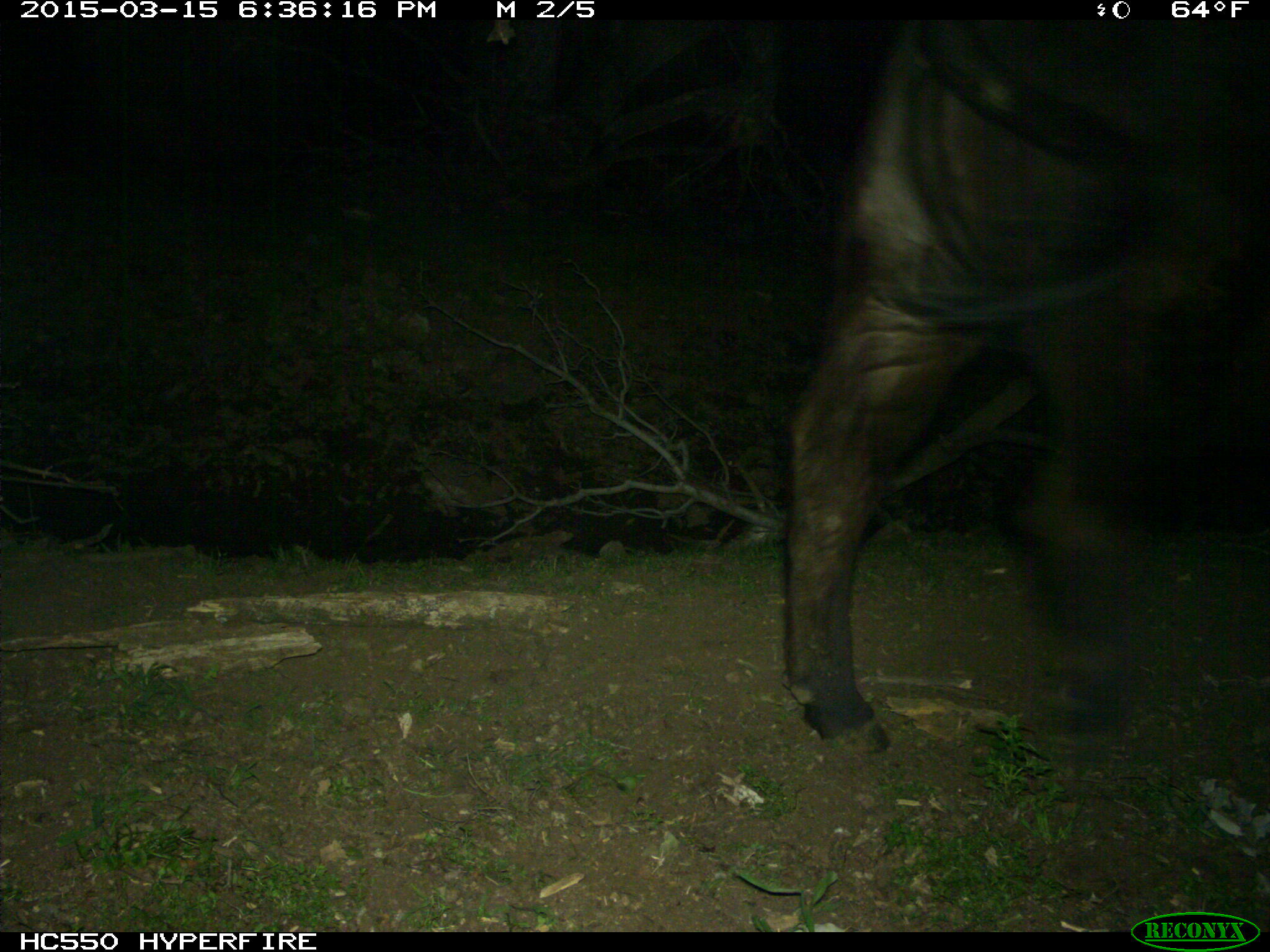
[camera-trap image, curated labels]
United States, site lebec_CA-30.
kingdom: Animalia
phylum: Chordata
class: Mammalia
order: Artiodactyla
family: Bovidae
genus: Bos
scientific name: Bos taurus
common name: domestic cow